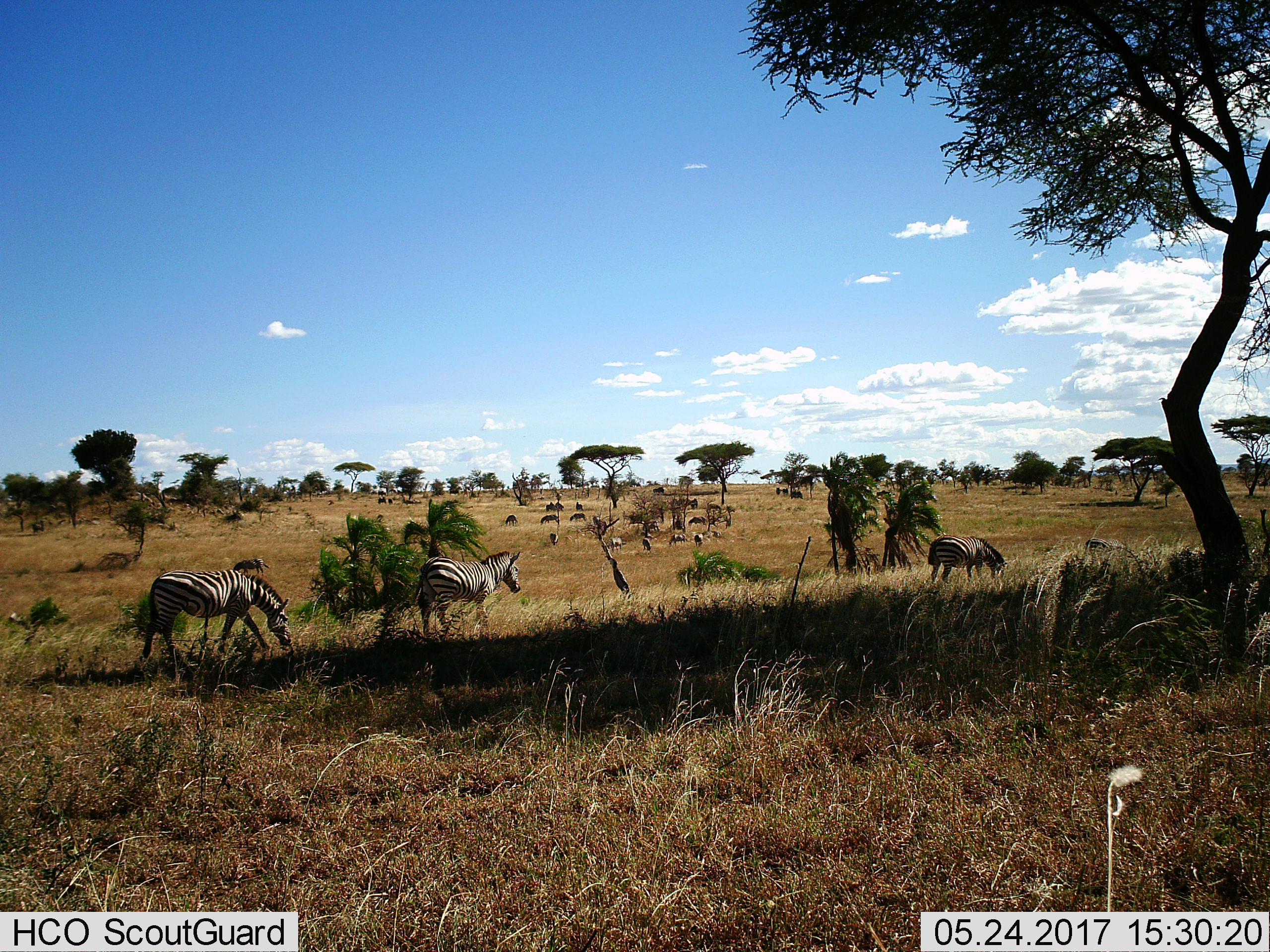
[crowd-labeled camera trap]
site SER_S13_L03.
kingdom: Animalia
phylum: Chordata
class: Mammalia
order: Perissodactyla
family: Equidae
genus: Equus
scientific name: Equus quagga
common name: plains zebra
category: zebraplains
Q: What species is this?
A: Zebraplains (plains zebra) (Equus quagga).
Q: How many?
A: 11-50.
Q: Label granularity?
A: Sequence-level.